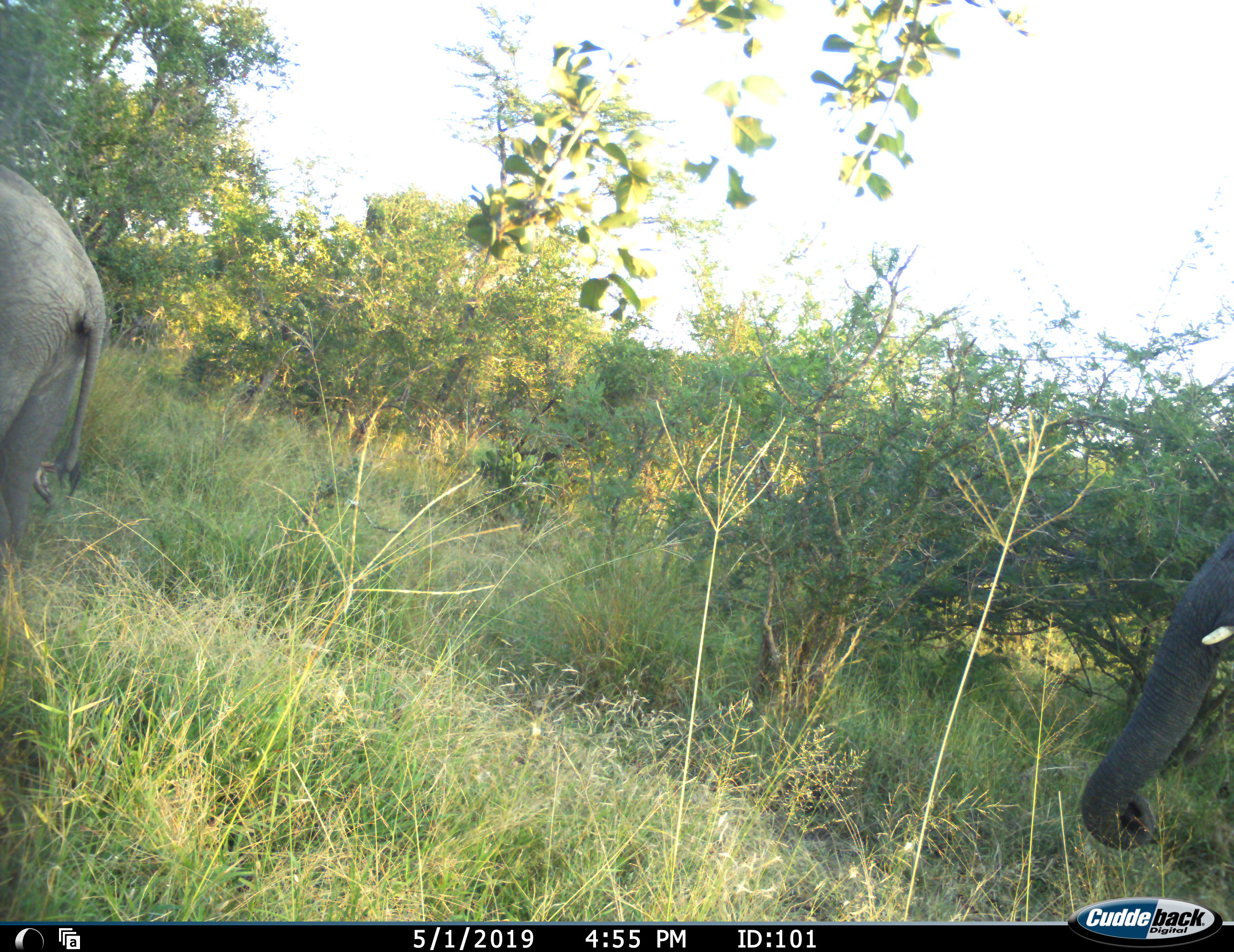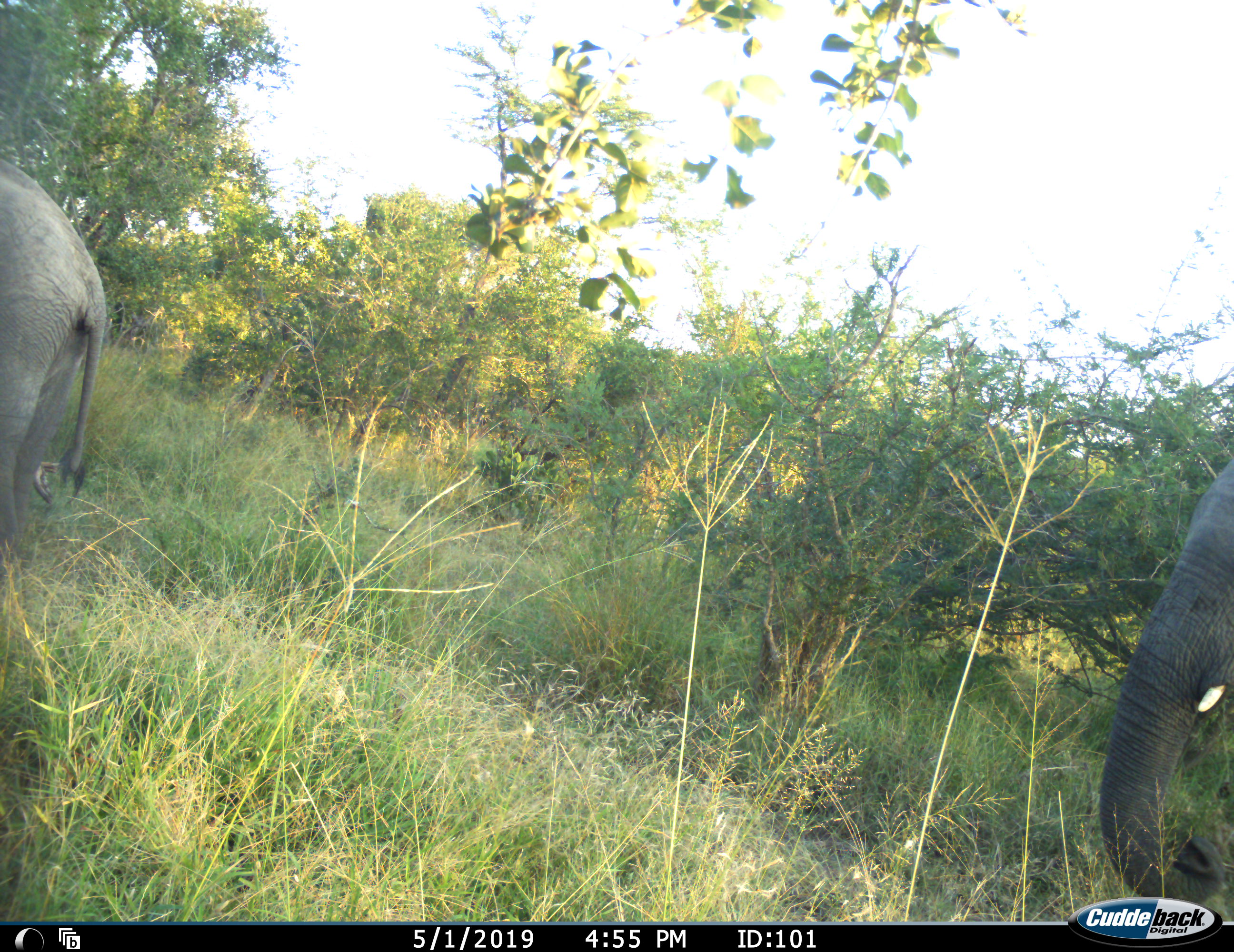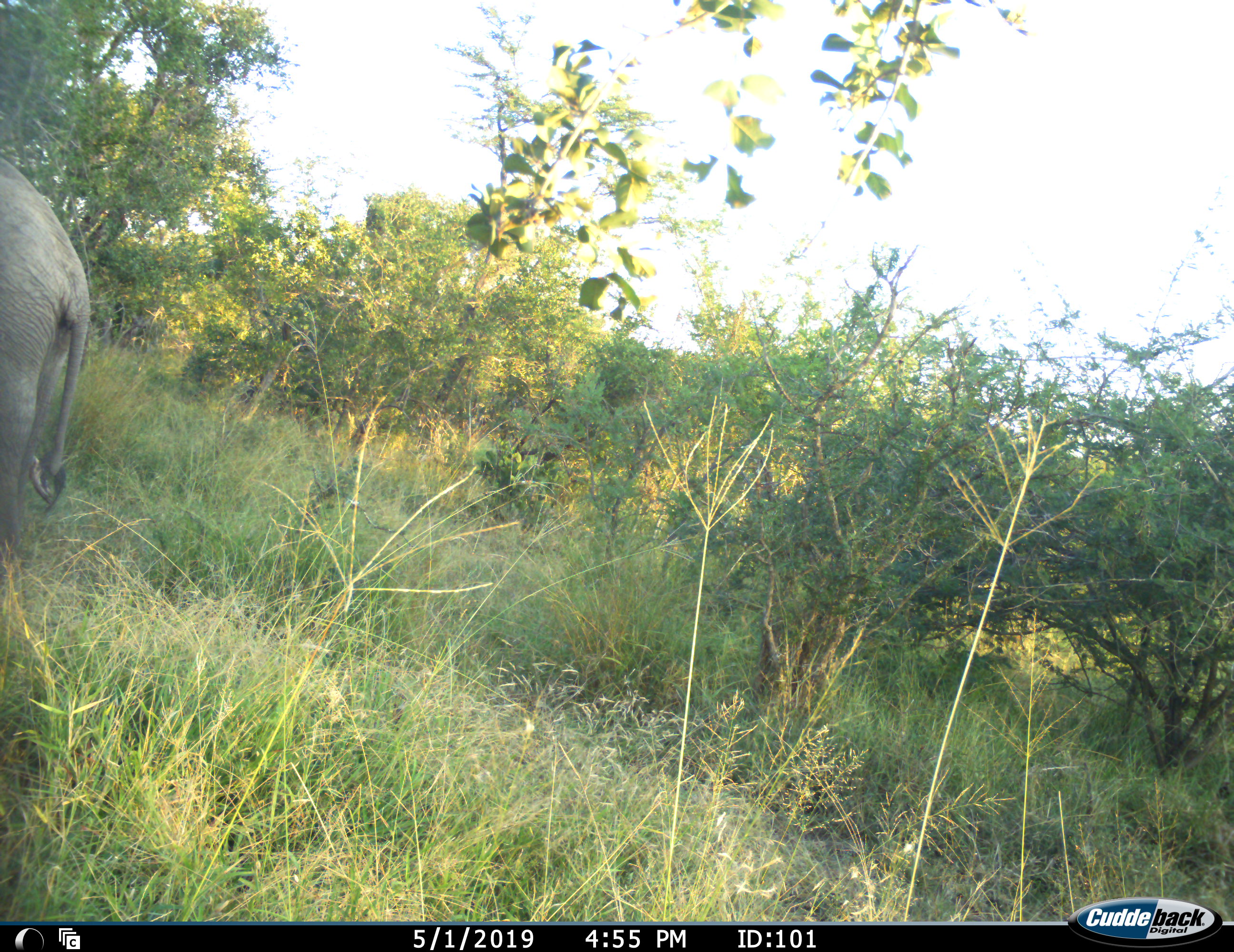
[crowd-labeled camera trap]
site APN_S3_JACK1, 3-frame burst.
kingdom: Animalia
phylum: Chordata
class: Mammalia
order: Proboscidea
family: Elephantidae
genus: Loxodonta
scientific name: Loxodonta africana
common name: african bush elephant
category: elephant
Elephant (african bush elephant) (Loxodonta africana), count 2. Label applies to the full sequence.